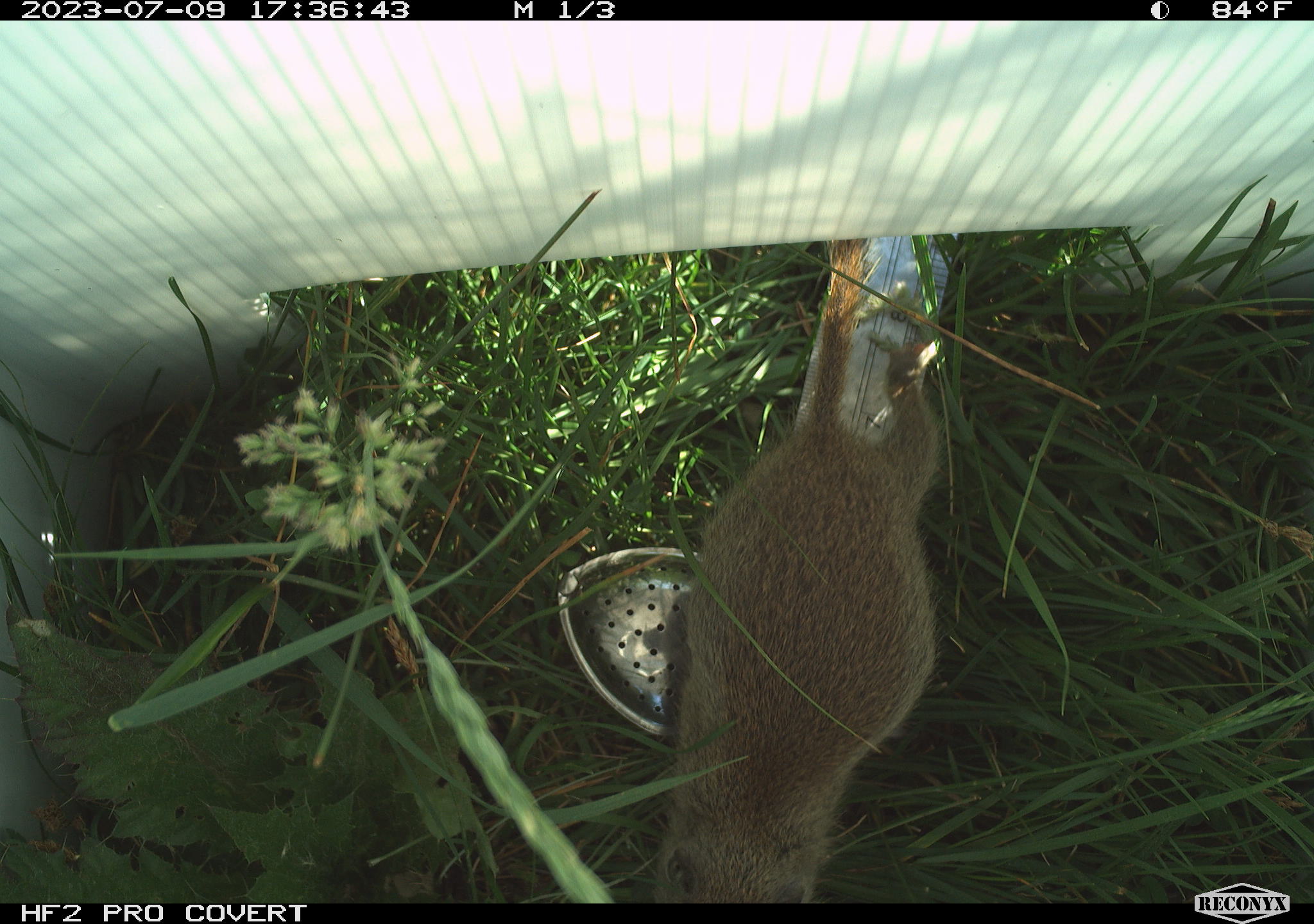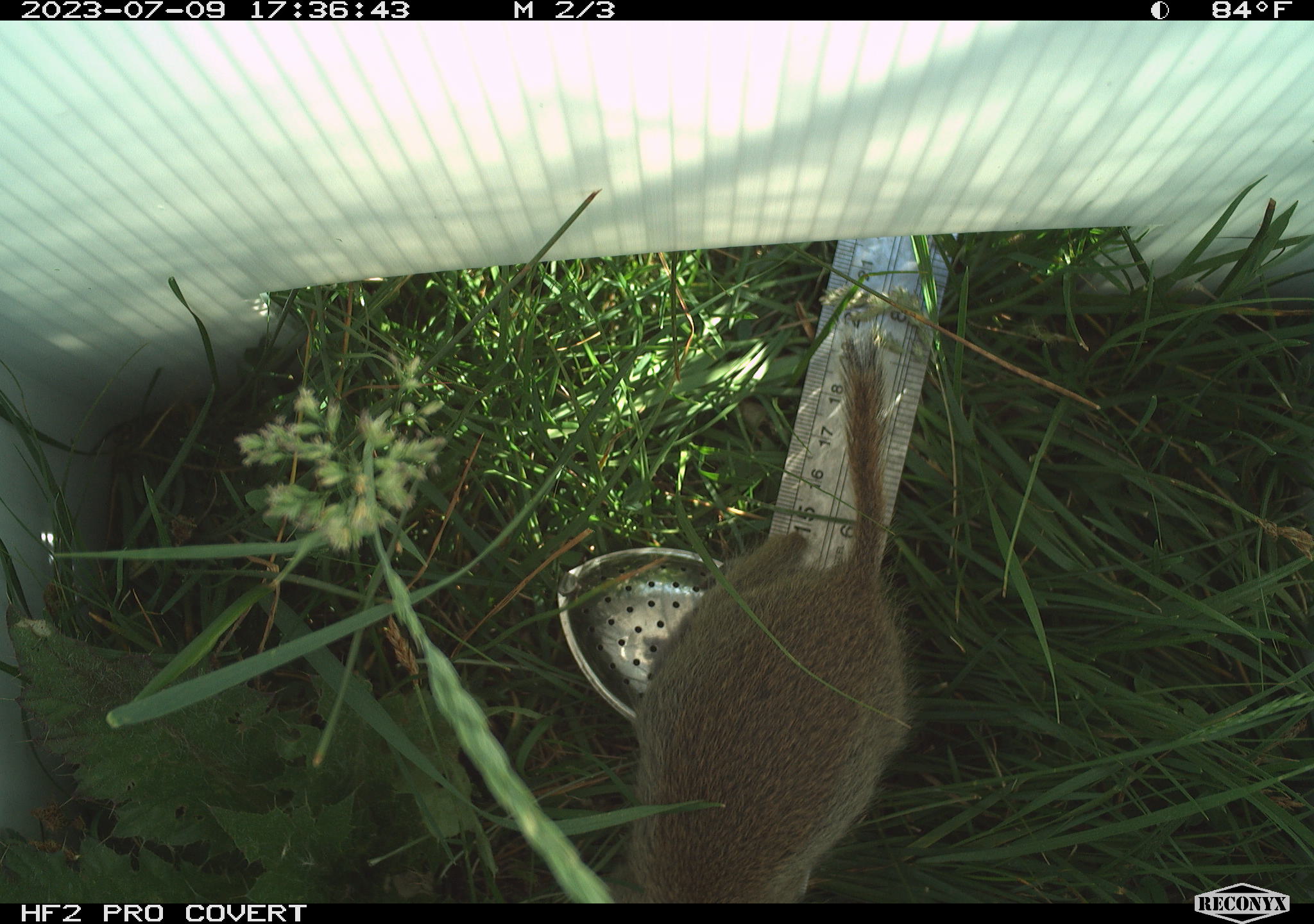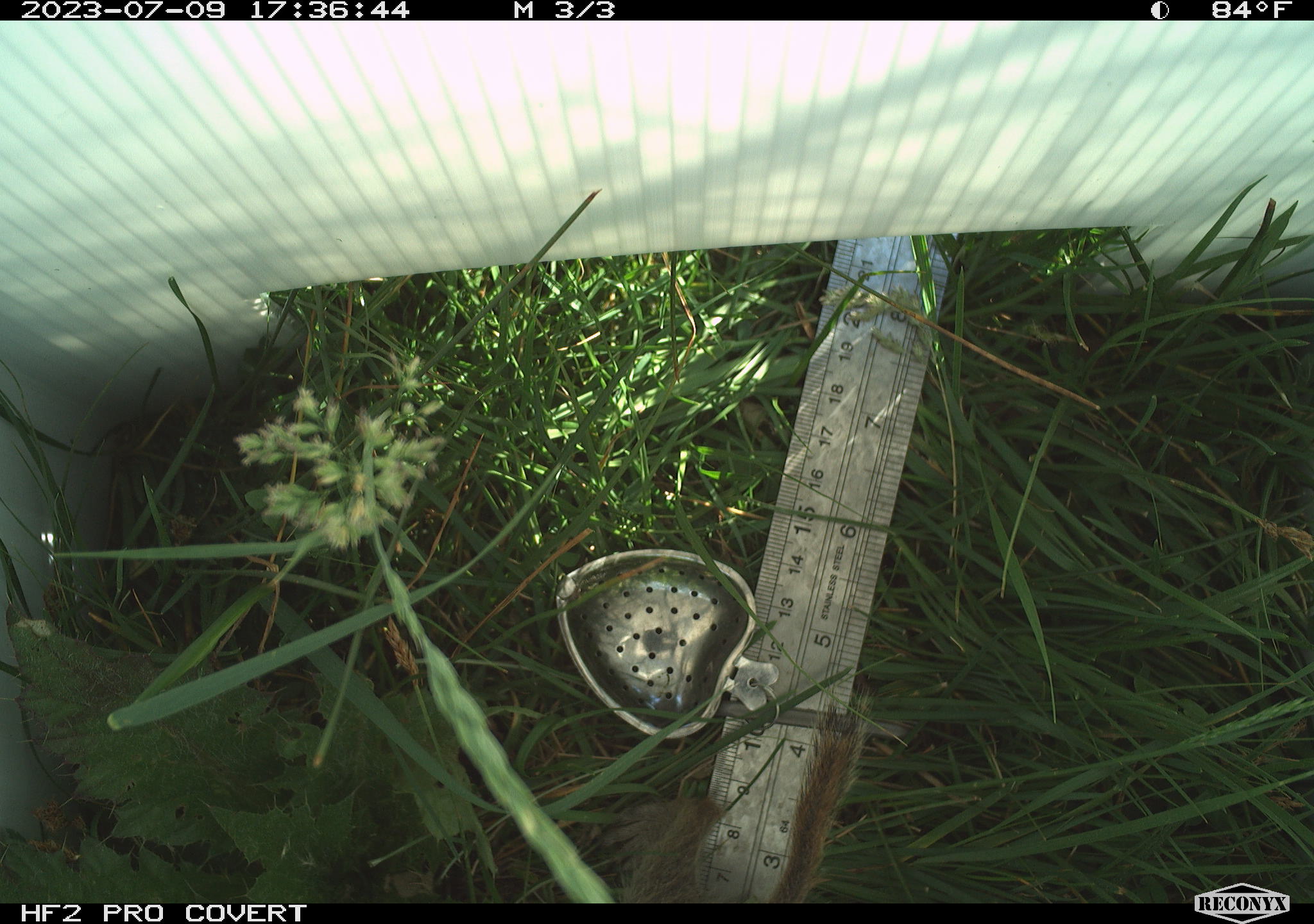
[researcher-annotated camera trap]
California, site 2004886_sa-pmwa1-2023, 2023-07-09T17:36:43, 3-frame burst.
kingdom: Animalia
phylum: Chordata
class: Mammalia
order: Rodentia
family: Sciuridae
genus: Urocitellus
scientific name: Urocitellus beldingi beldingi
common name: belding's ground squirrel